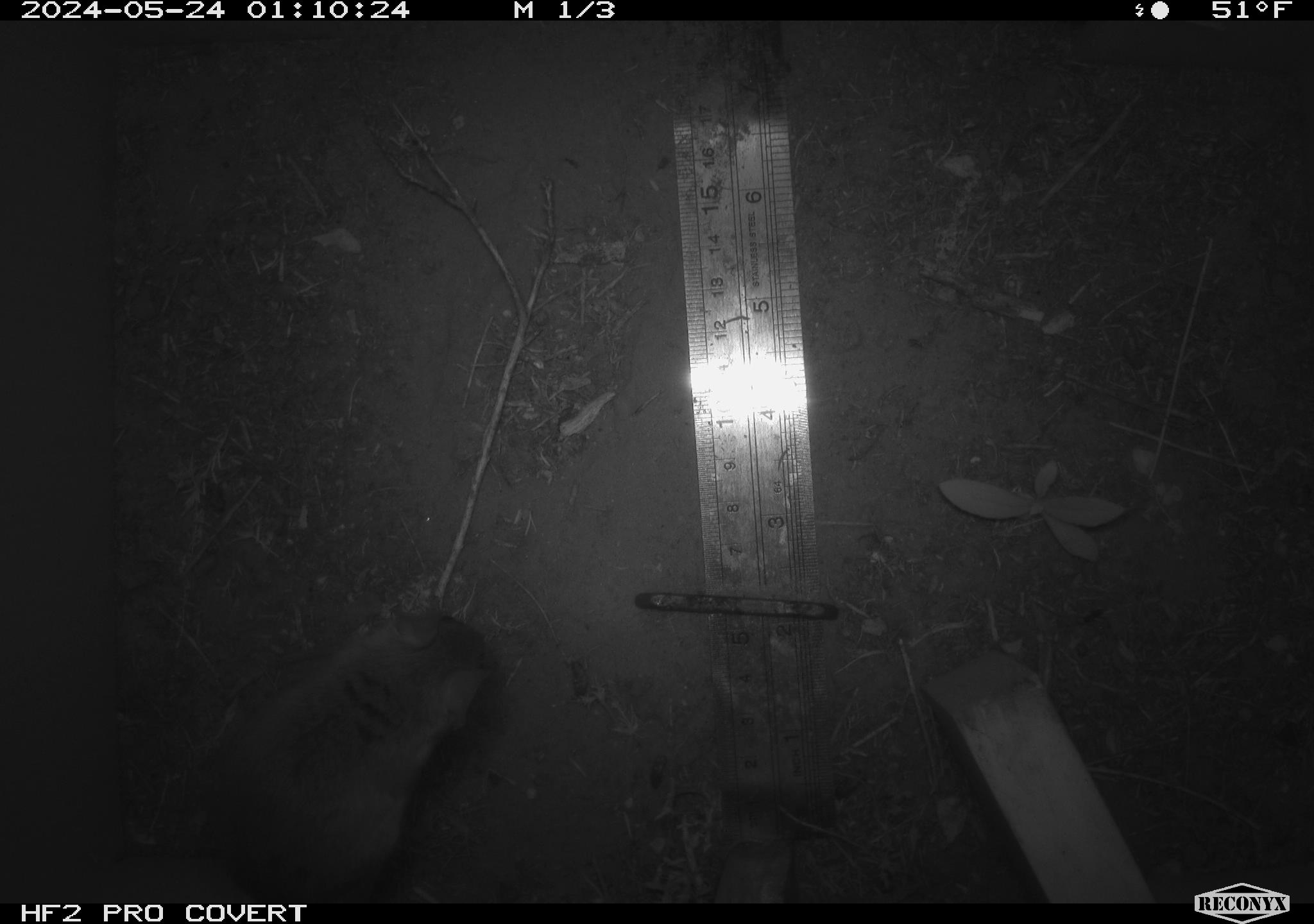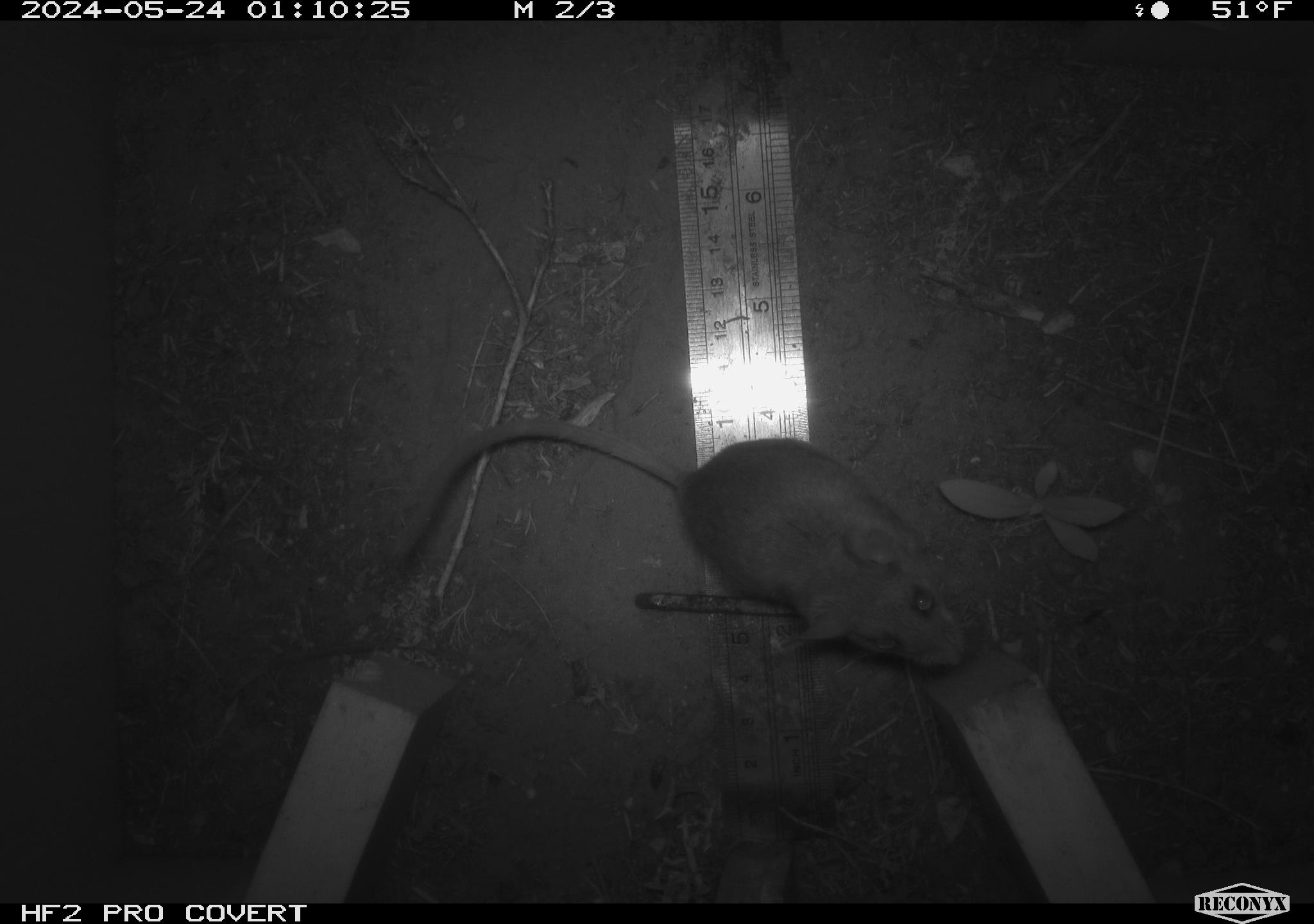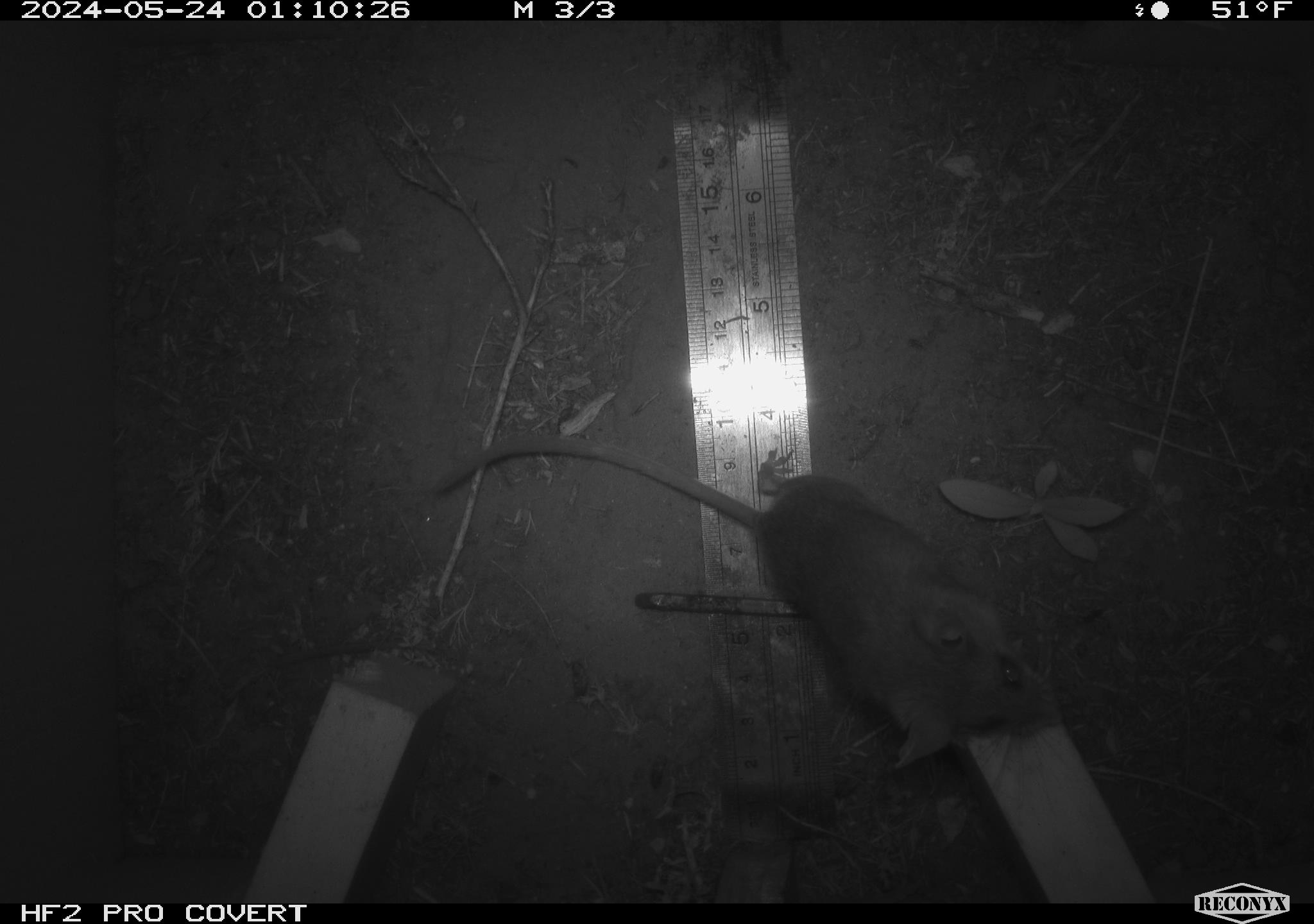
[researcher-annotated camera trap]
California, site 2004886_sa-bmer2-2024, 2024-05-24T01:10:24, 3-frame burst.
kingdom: Animalia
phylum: Chordata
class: Mammalia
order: Rodentia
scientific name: Rodentia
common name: mouse species